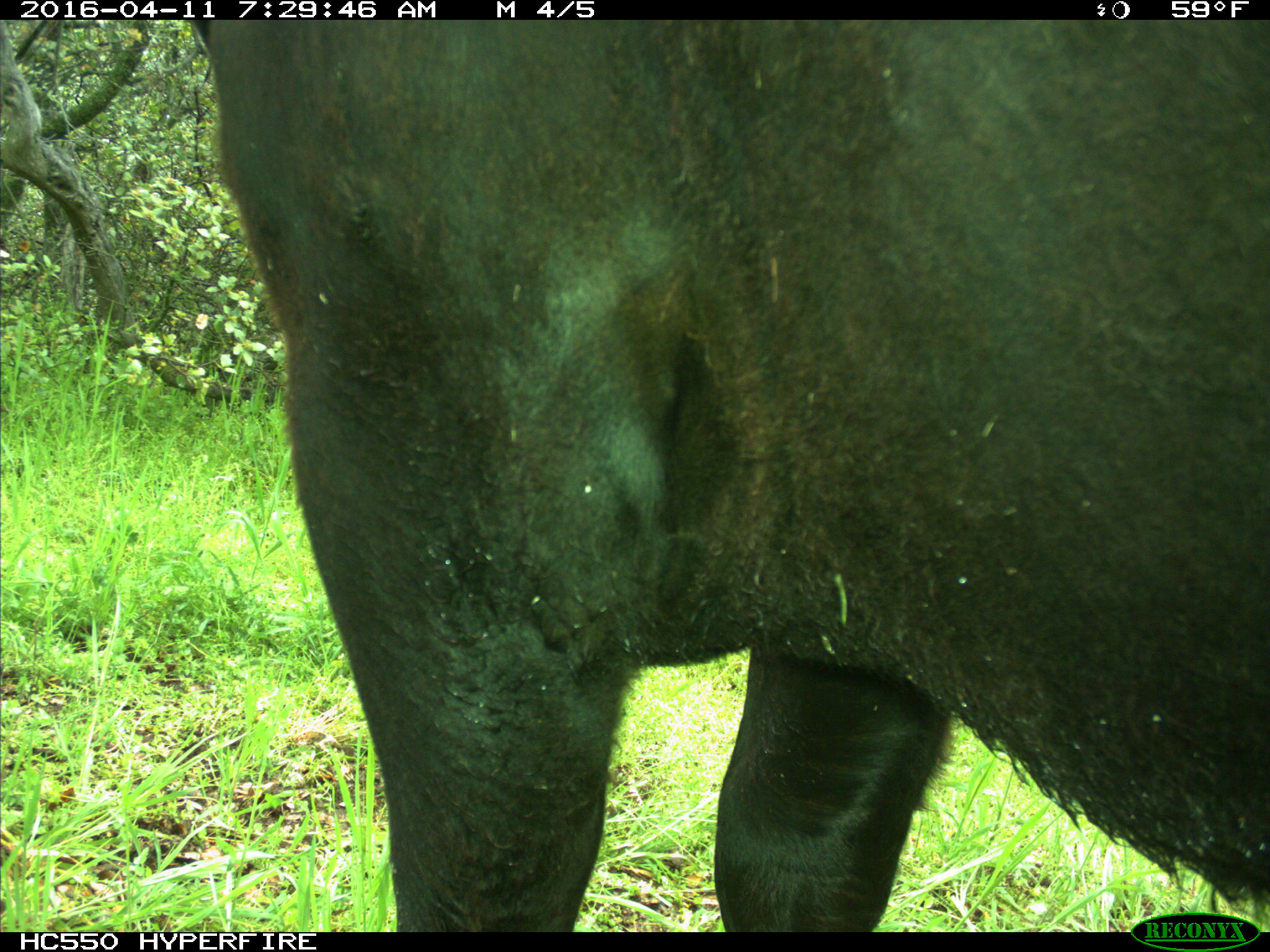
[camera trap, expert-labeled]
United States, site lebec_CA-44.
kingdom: Animalia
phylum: Chordata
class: Mammalia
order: Artiodactyla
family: Bovidae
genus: Bos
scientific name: Bos taurus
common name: domestic cow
Bos taurus (domestic cow).